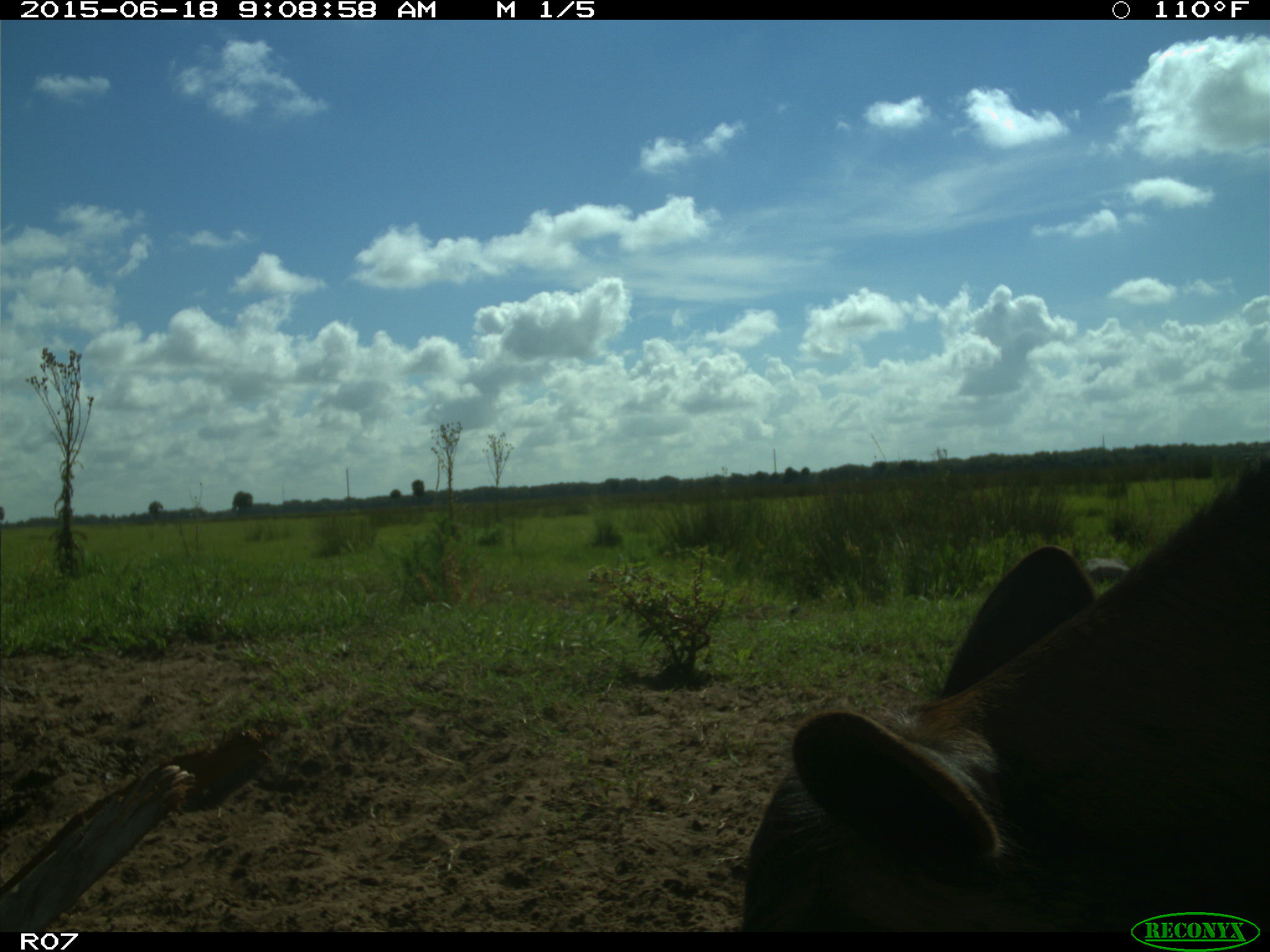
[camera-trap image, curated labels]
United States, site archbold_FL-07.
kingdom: Animalia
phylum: Chordata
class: Mammalia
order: Artiodactyla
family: Bovidae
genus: Bos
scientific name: Bos taurus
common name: domestic cow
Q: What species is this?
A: Bos taurus (domestic cow).